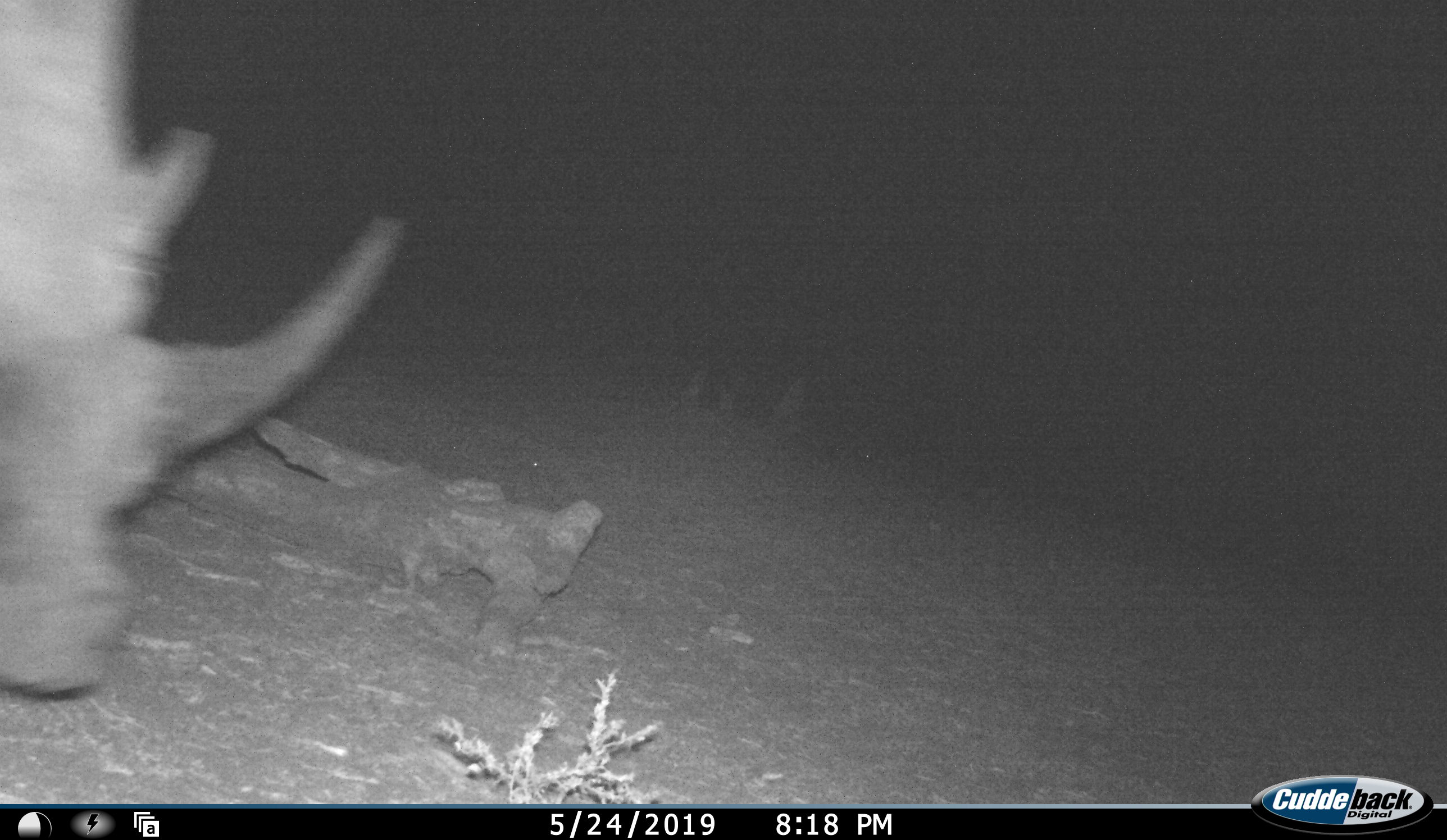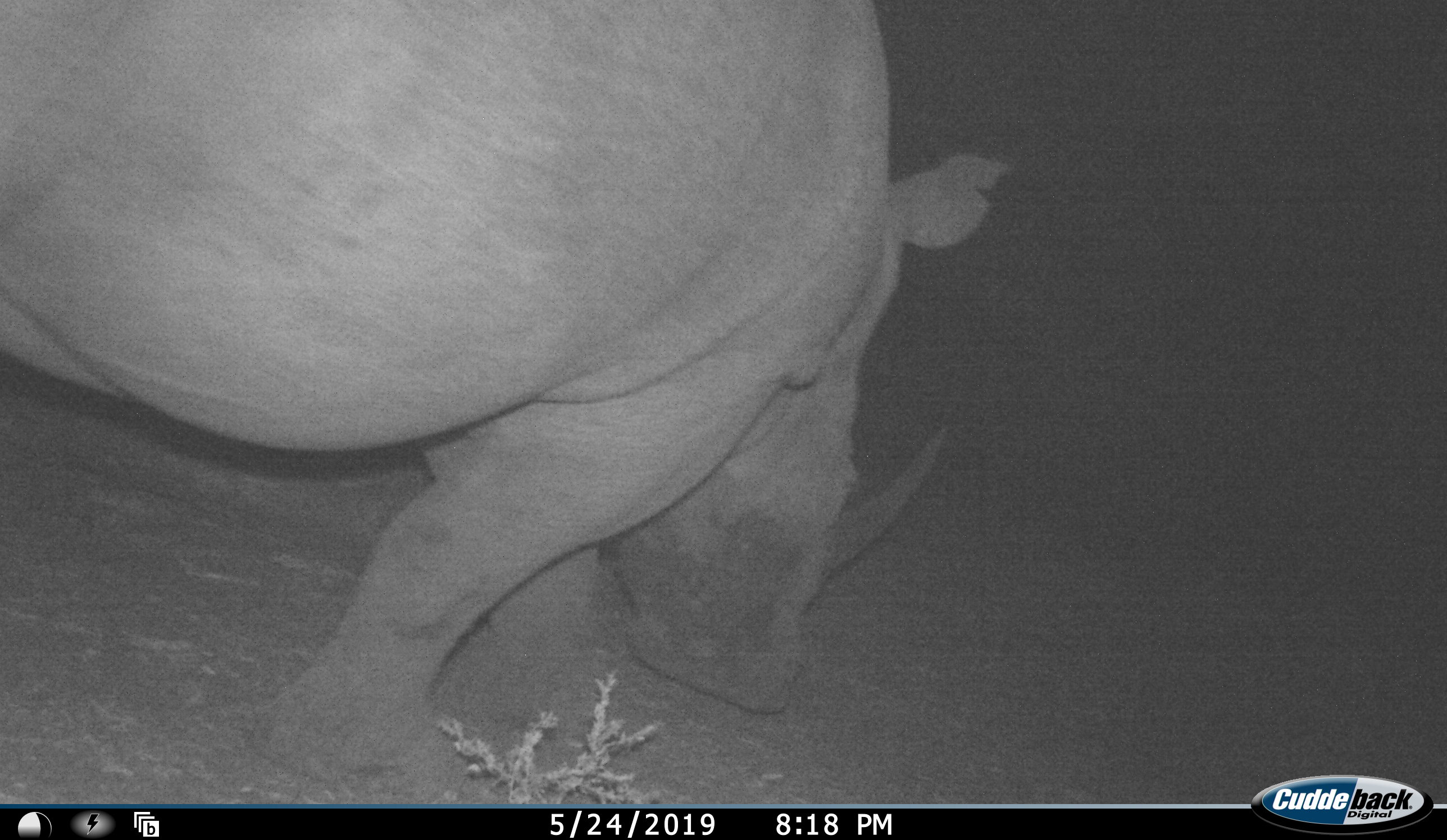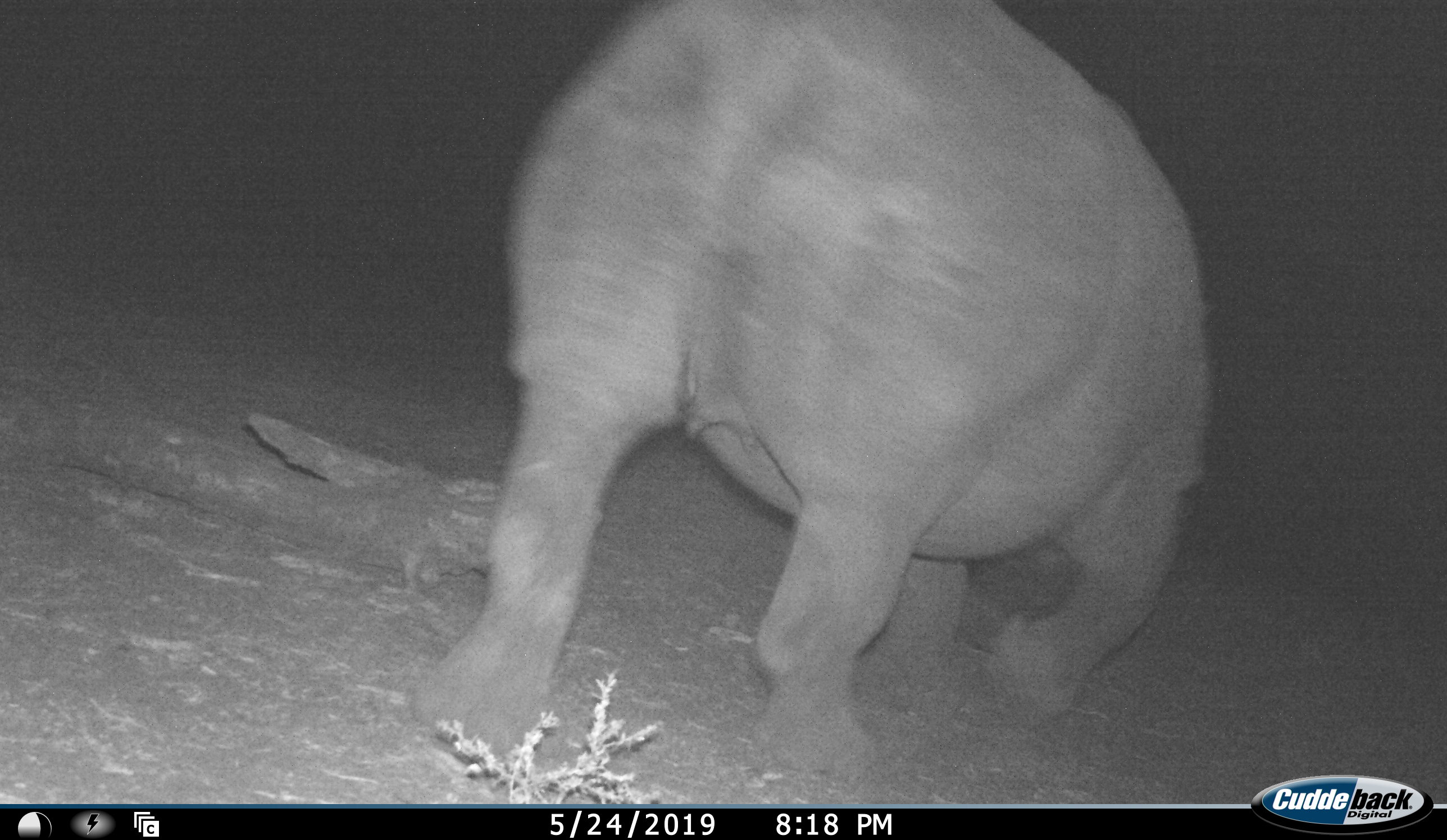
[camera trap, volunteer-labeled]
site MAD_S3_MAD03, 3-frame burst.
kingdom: Animalia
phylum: Chordata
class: Mammalia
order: Perissodactyla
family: Rhinocerotidae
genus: Ceratotherium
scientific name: Ceratotherium simum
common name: white rhinoceros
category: rhinoceroswhite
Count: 1.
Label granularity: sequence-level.